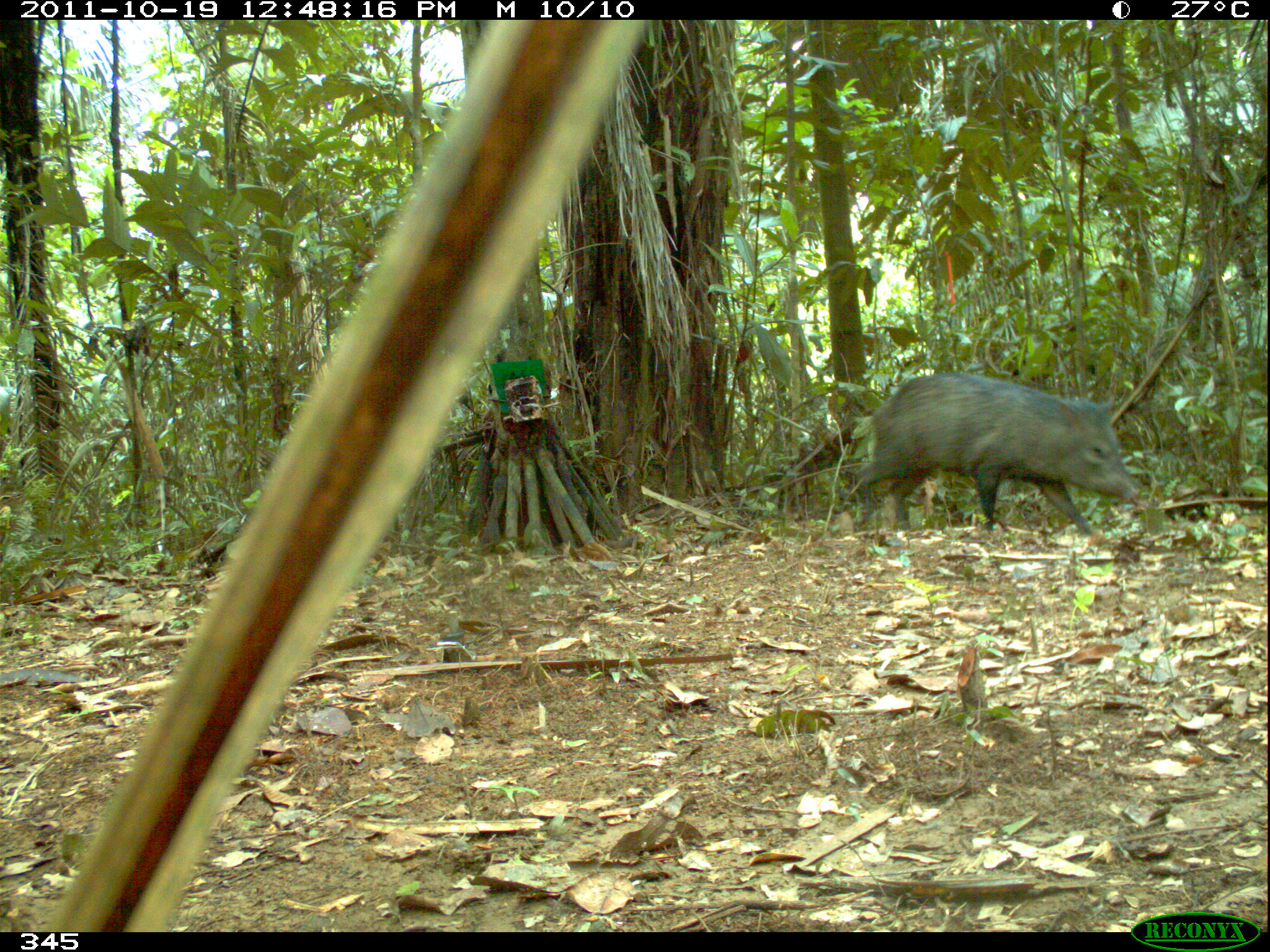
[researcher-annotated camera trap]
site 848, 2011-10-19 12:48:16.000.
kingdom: Animalia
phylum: Chordata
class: Mammalia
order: Artiodactyla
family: Tayassuidae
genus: Pecari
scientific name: Pecari tajacu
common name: collared peccary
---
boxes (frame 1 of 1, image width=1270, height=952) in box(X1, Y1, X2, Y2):
pecari tajacu: box(856, 372, 1139, 534)